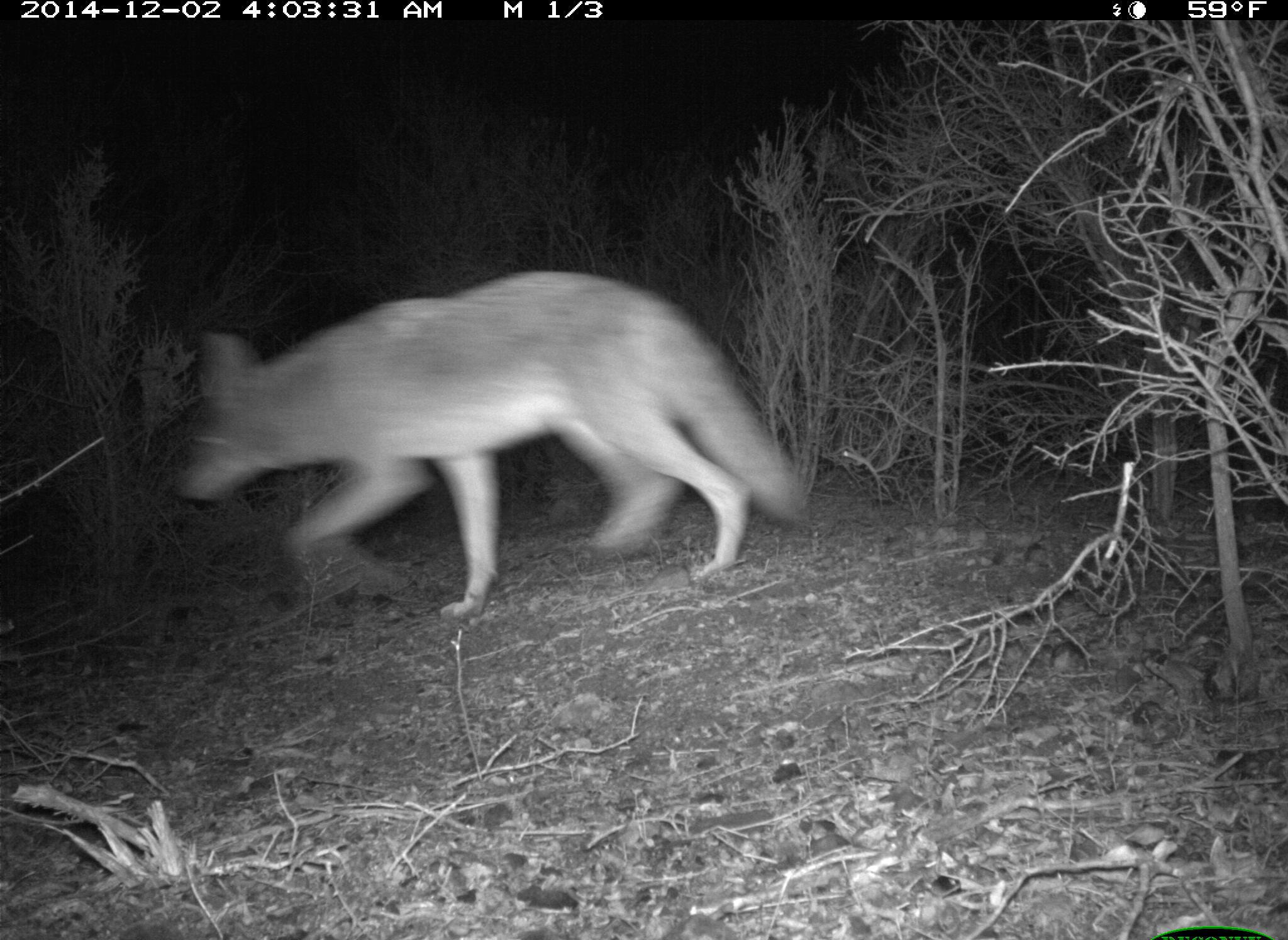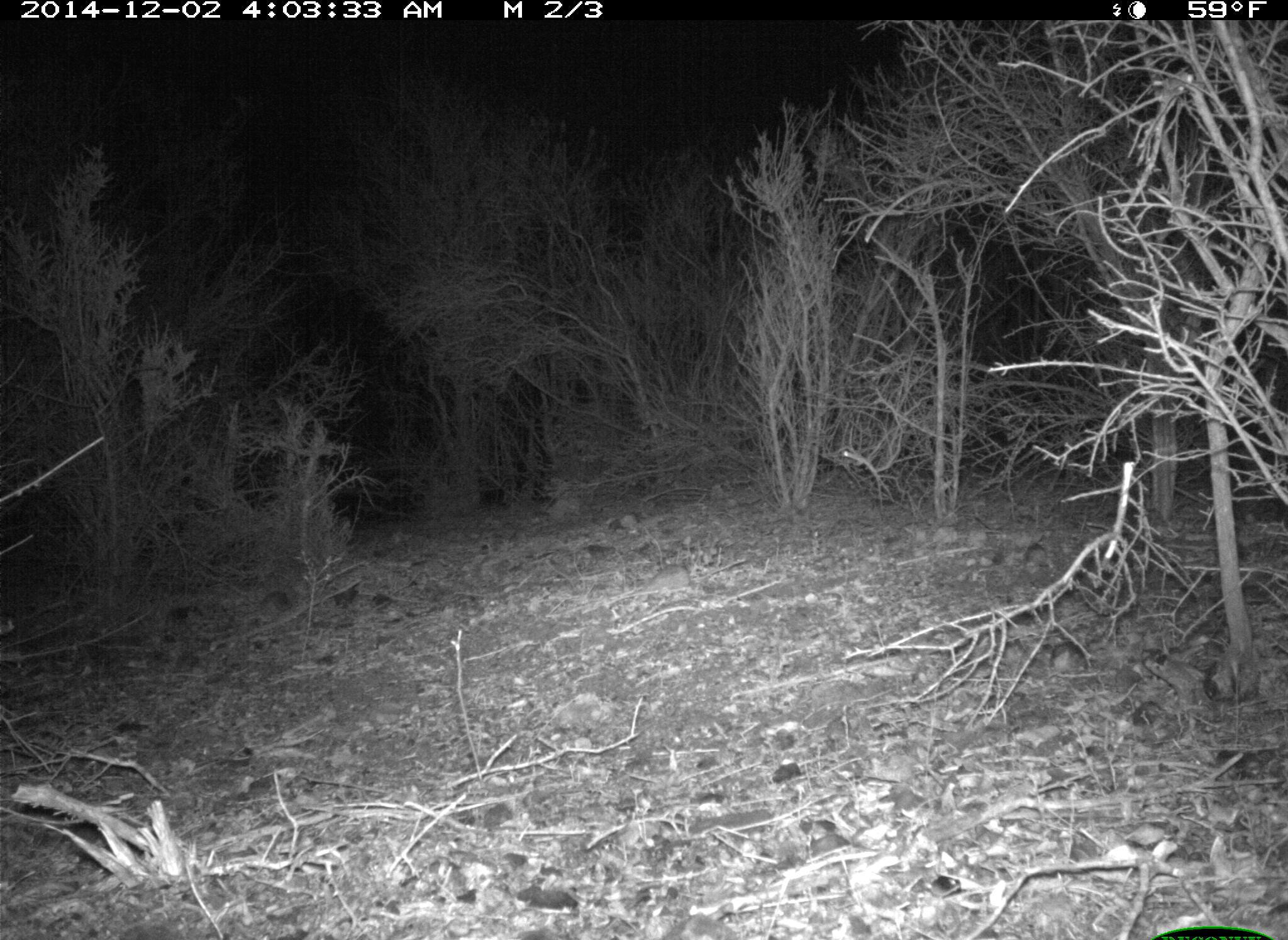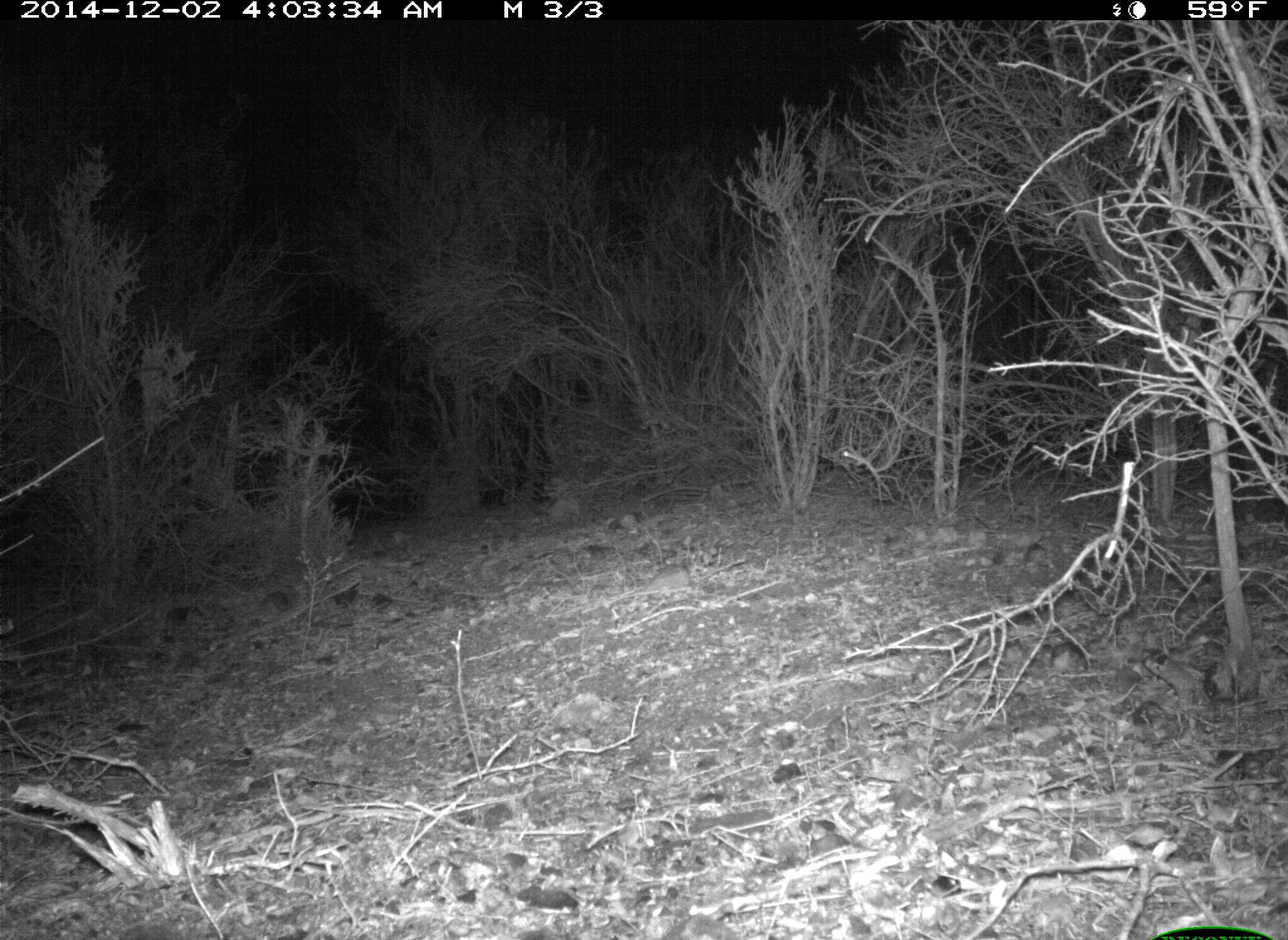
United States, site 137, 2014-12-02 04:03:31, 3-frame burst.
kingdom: Animalia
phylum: Chordata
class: Mammalia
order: Carnivora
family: Canidae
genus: Canis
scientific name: Canis latrans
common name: coyote